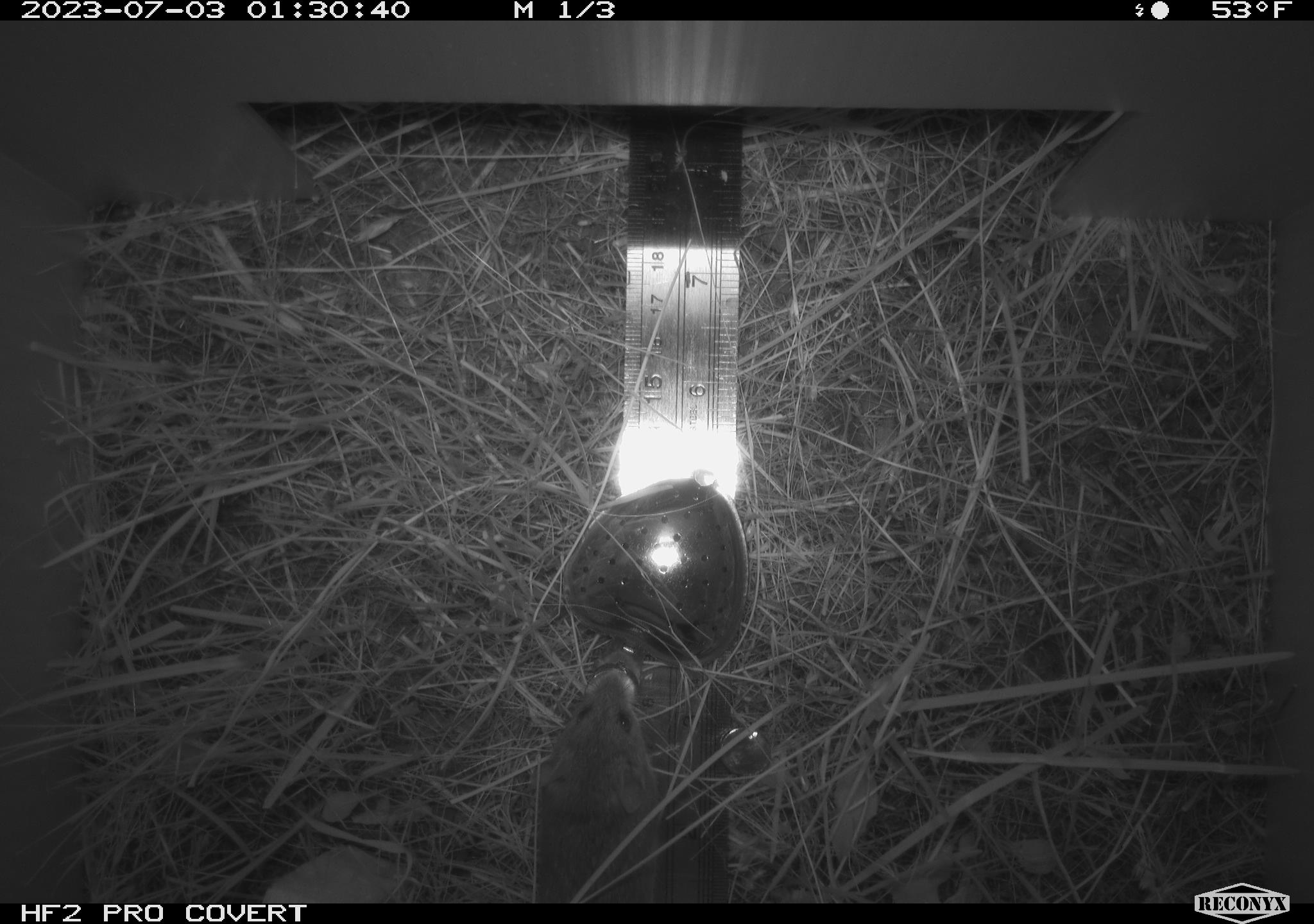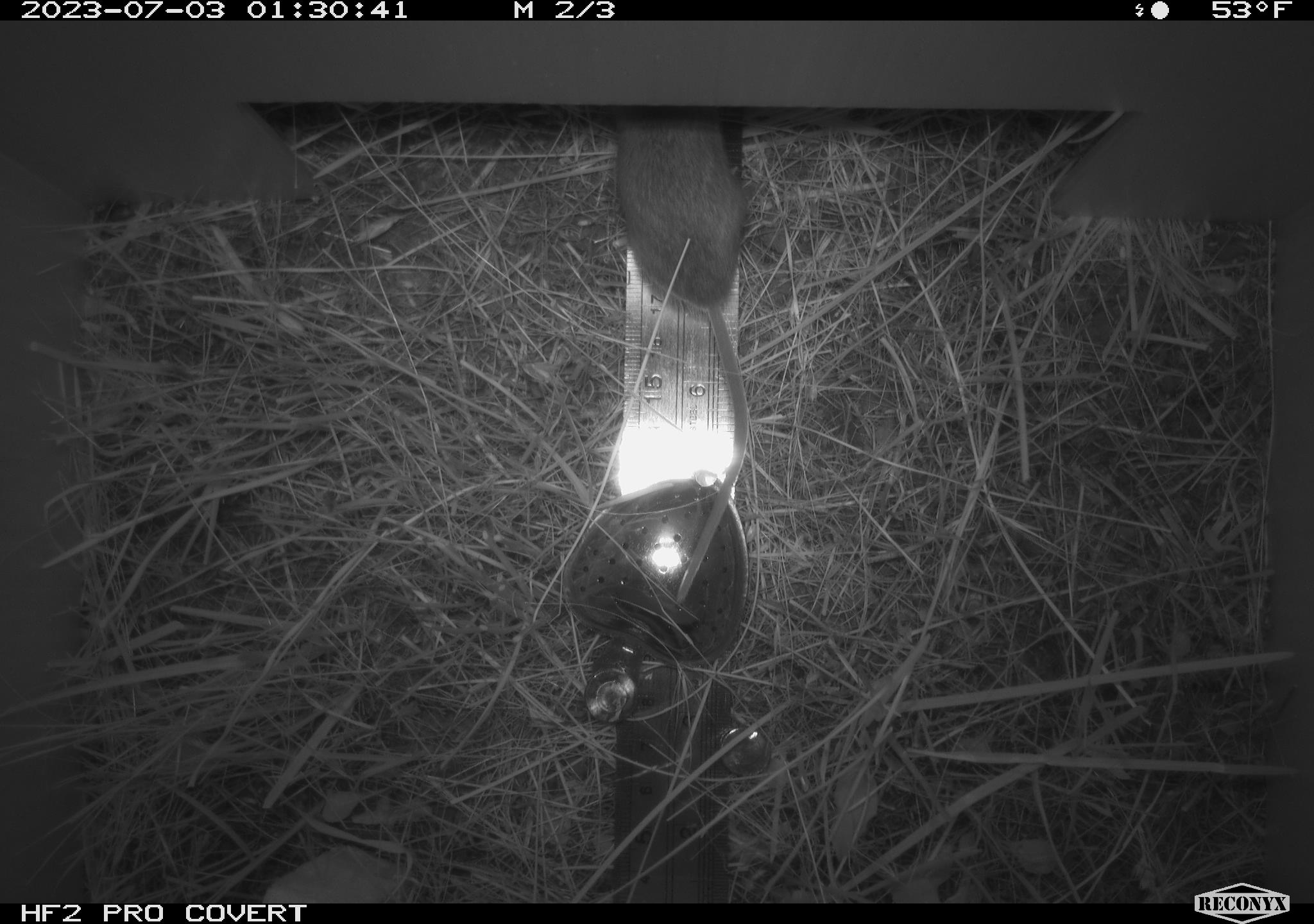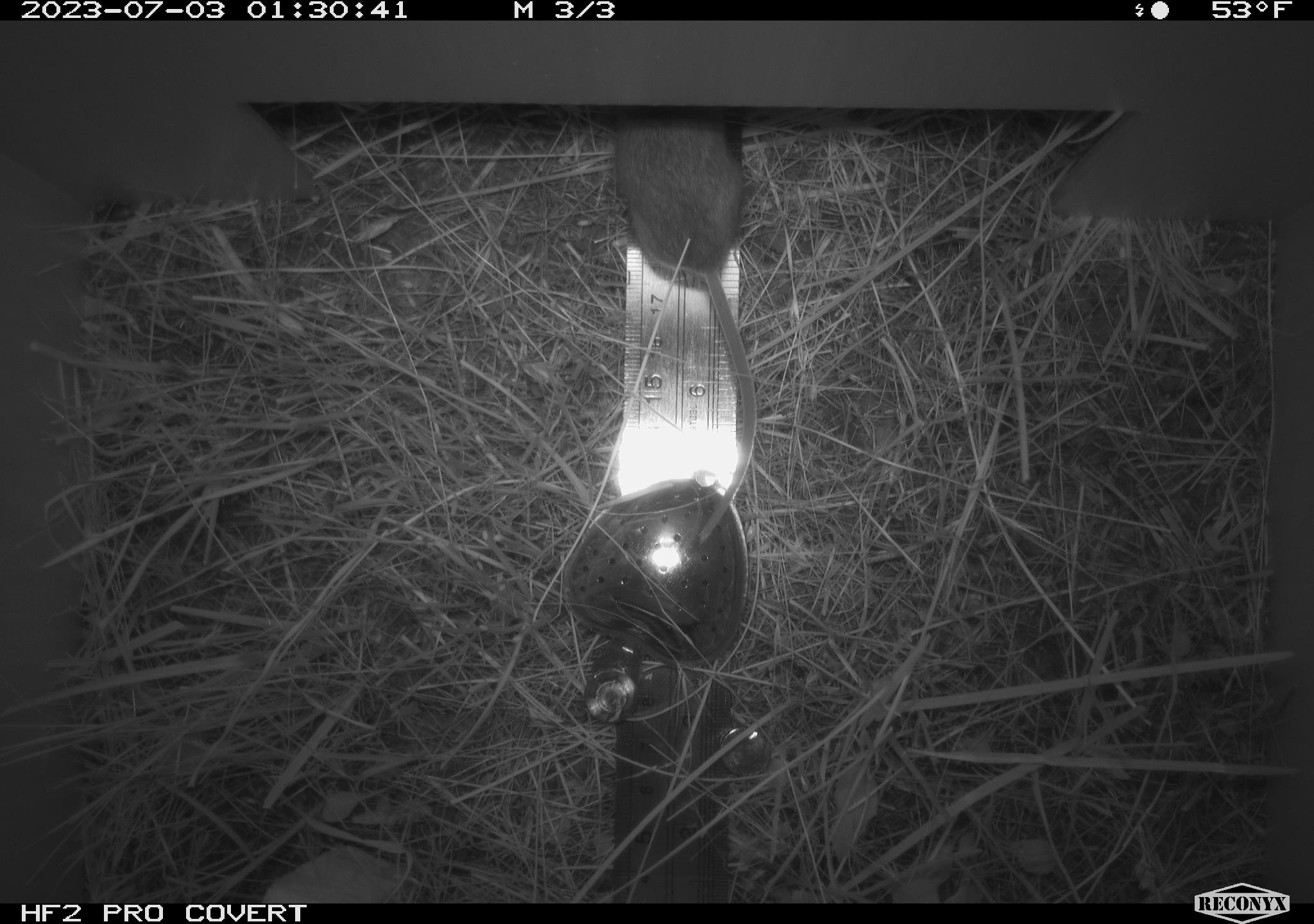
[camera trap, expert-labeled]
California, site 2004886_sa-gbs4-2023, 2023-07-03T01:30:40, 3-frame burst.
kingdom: Animalia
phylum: Chordata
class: Mammalia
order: Rodentia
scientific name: Rodentia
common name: mouse species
Mouse species (Rodentia).